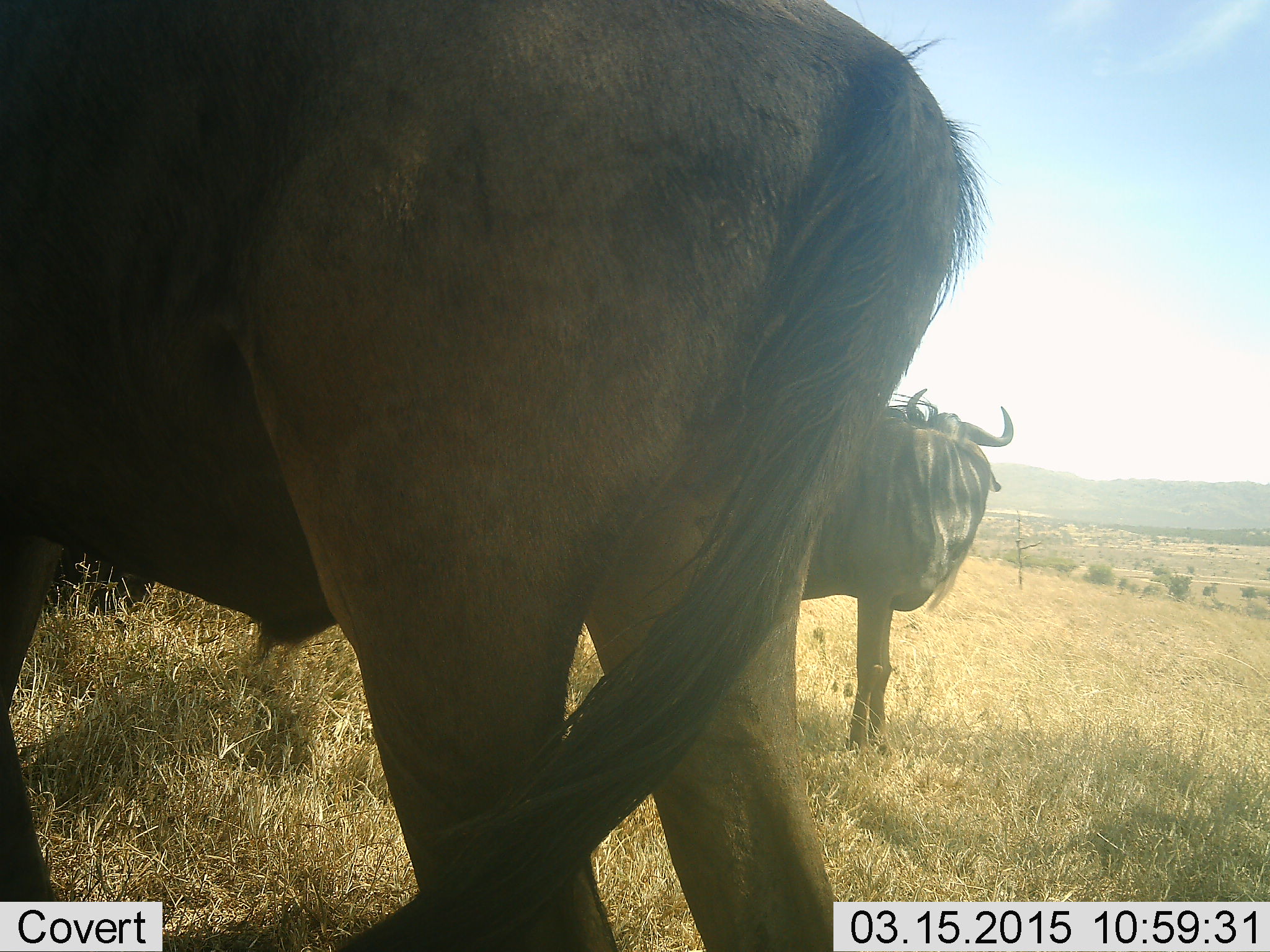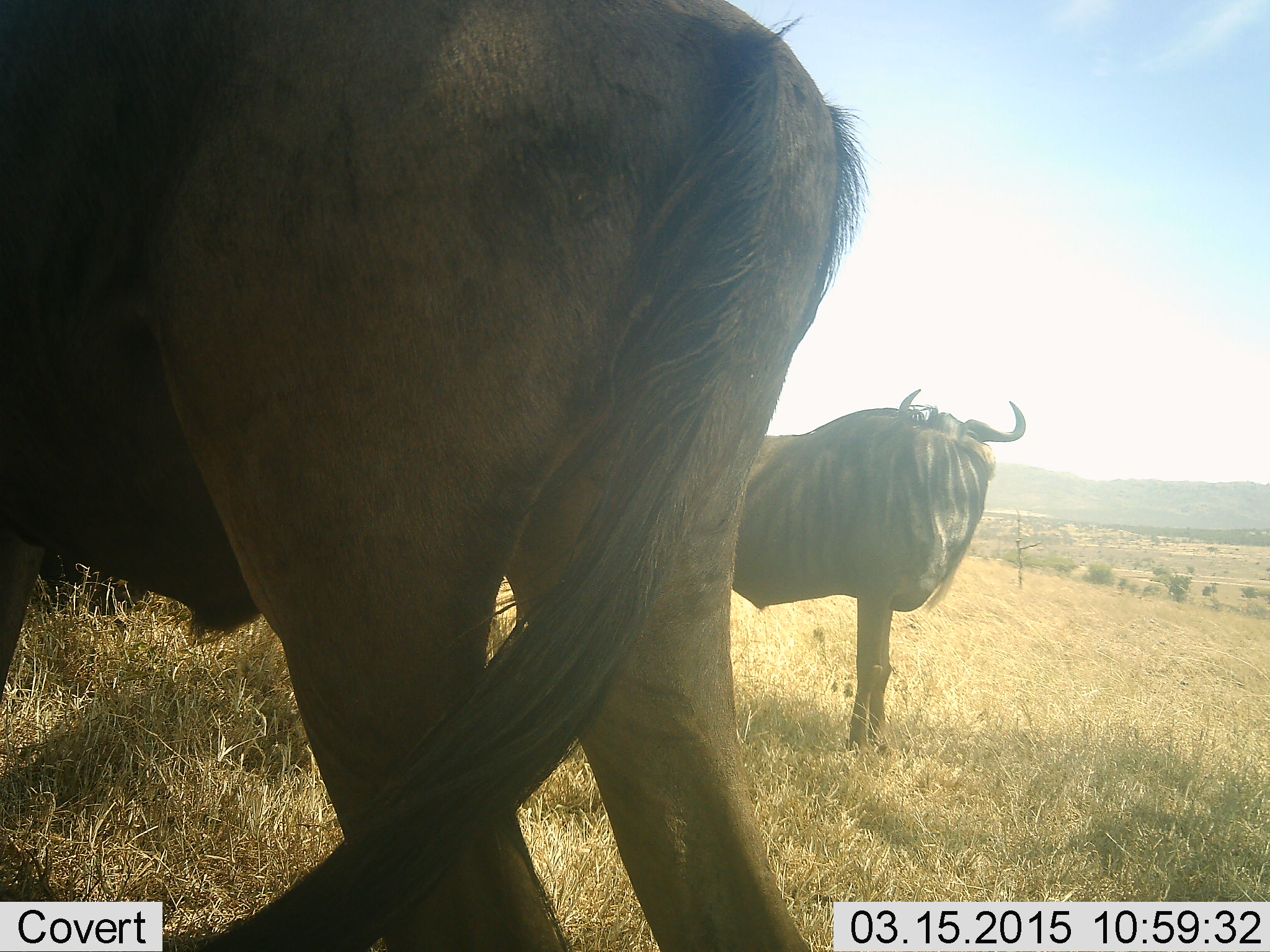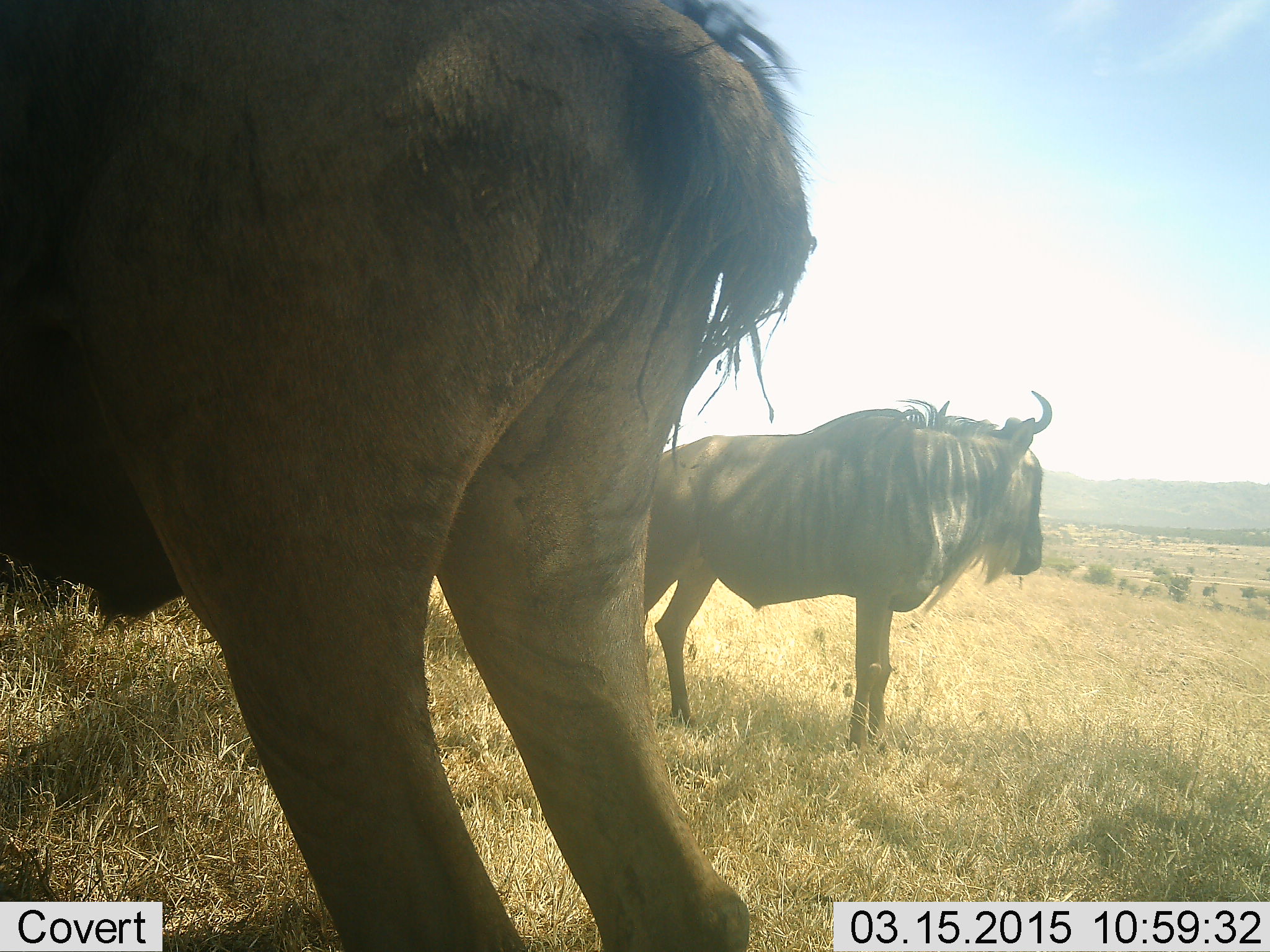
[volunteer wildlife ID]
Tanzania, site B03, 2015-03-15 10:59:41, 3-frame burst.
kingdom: Animalia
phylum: Chordata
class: Mammalia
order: Artiodactyla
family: Bovidae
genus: Connochaetes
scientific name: Connochaetes taurinus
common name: blue wildebeest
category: wildebeest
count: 2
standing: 100%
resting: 30%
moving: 0%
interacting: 0%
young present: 0%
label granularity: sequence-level